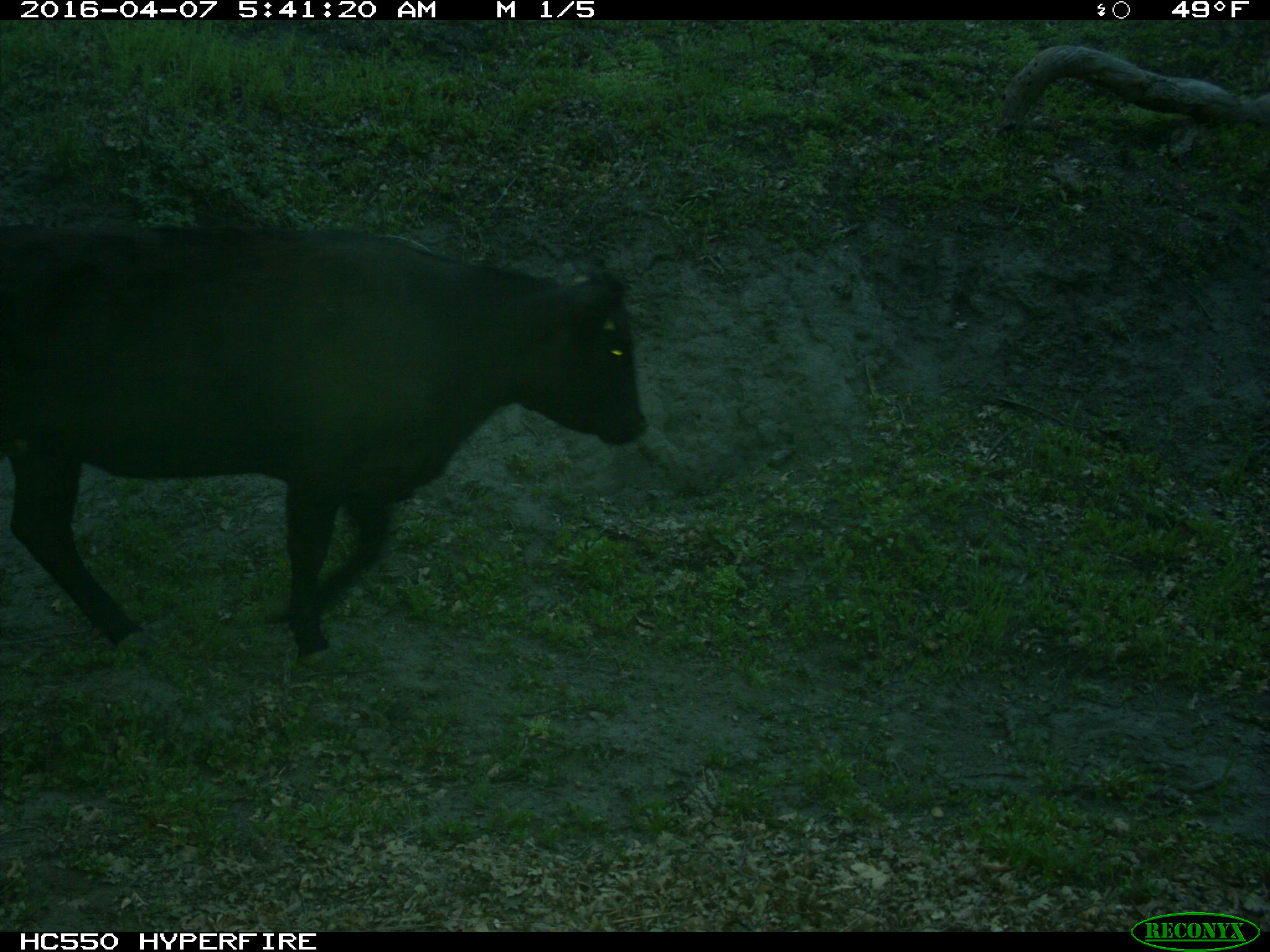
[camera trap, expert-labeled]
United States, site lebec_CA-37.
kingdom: Animalia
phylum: Chordata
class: Mammalia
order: Artiodactyla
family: Bovidae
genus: Bos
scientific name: Bos taurus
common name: domestic cow